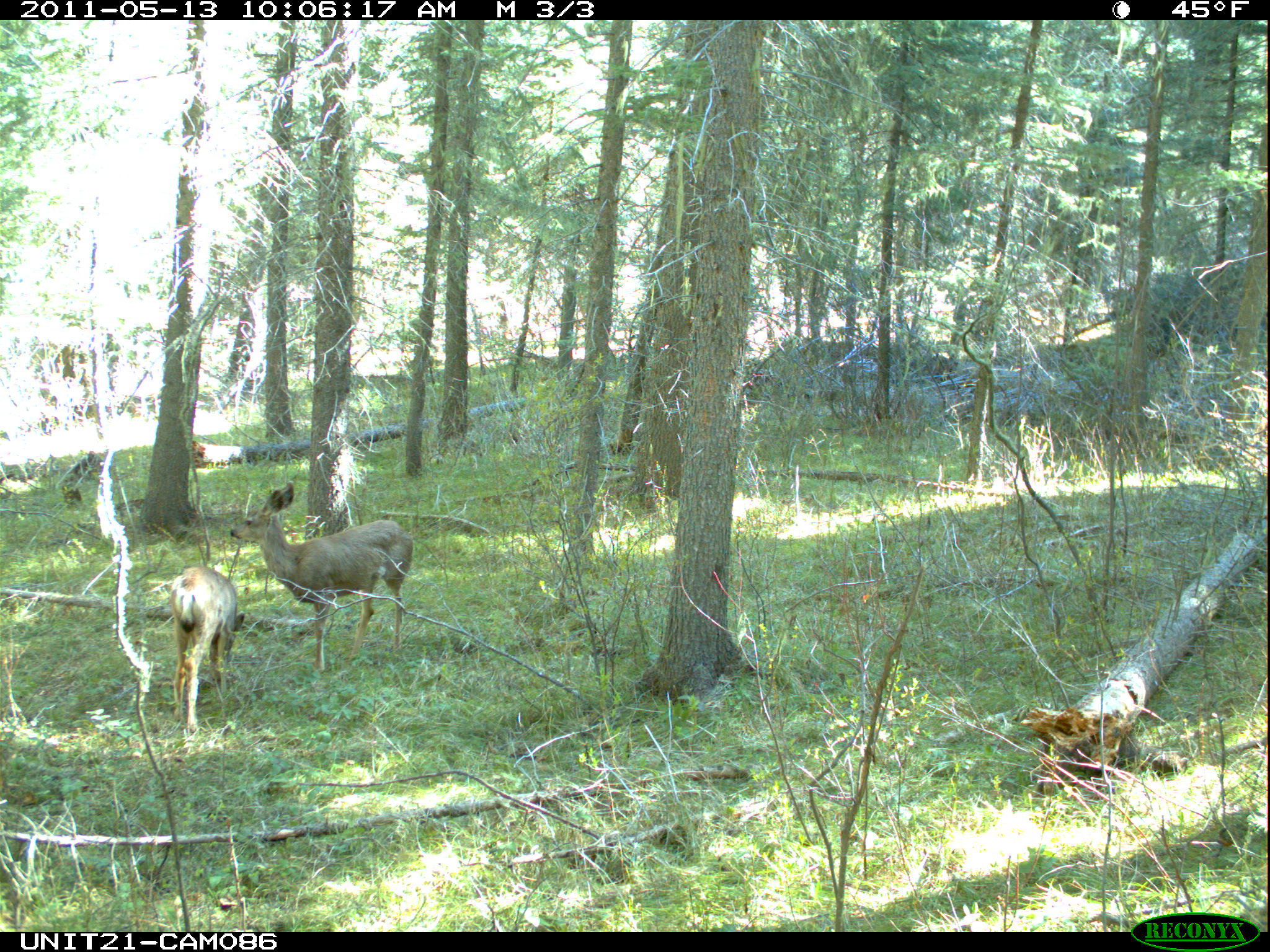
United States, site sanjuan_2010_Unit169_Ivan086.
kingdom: Animalia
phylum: Chordata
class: Mammalia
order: Artiodactyla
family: Cervidae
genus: Odocoileus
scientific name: Odocoileus hemionus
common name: mule deer